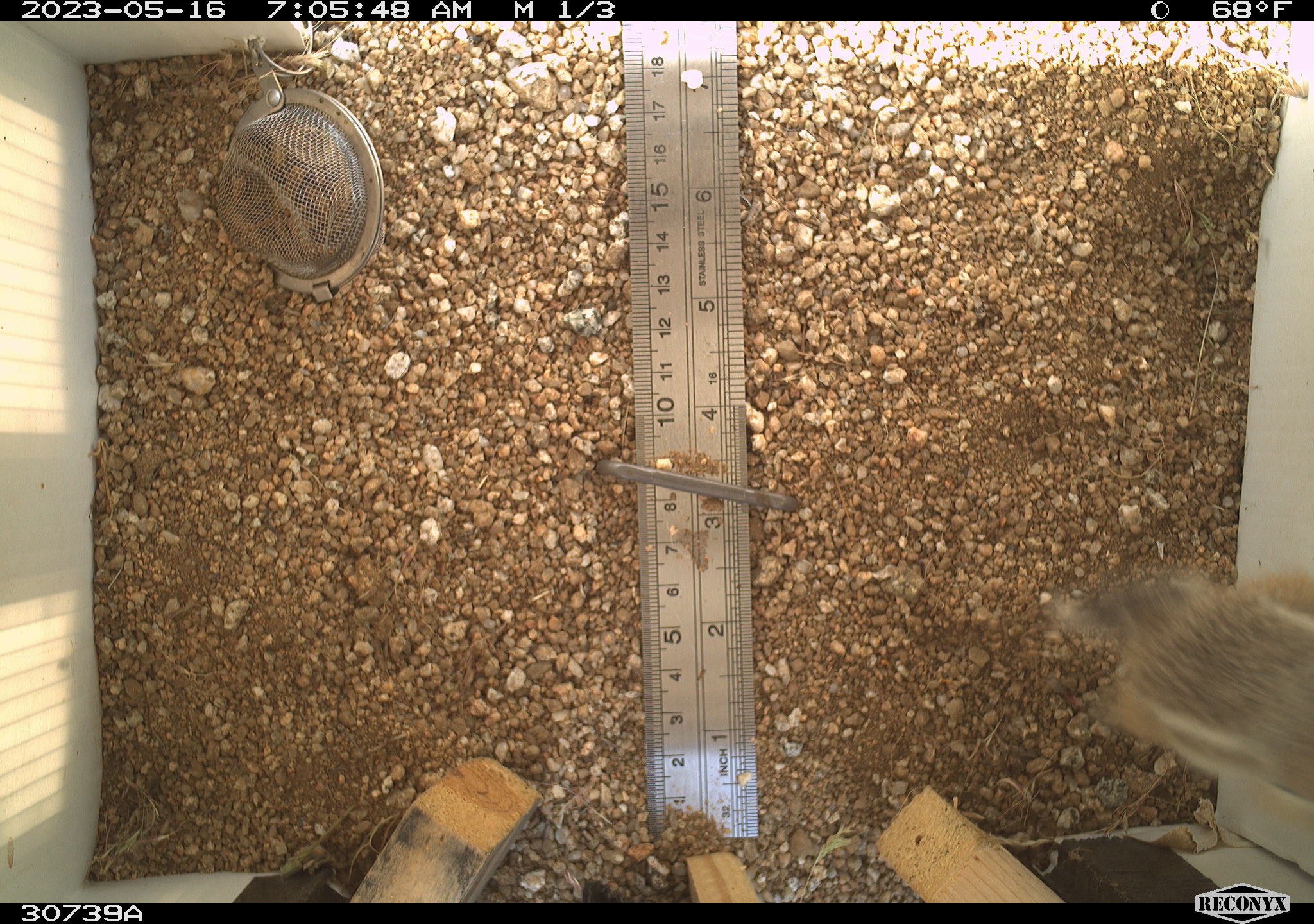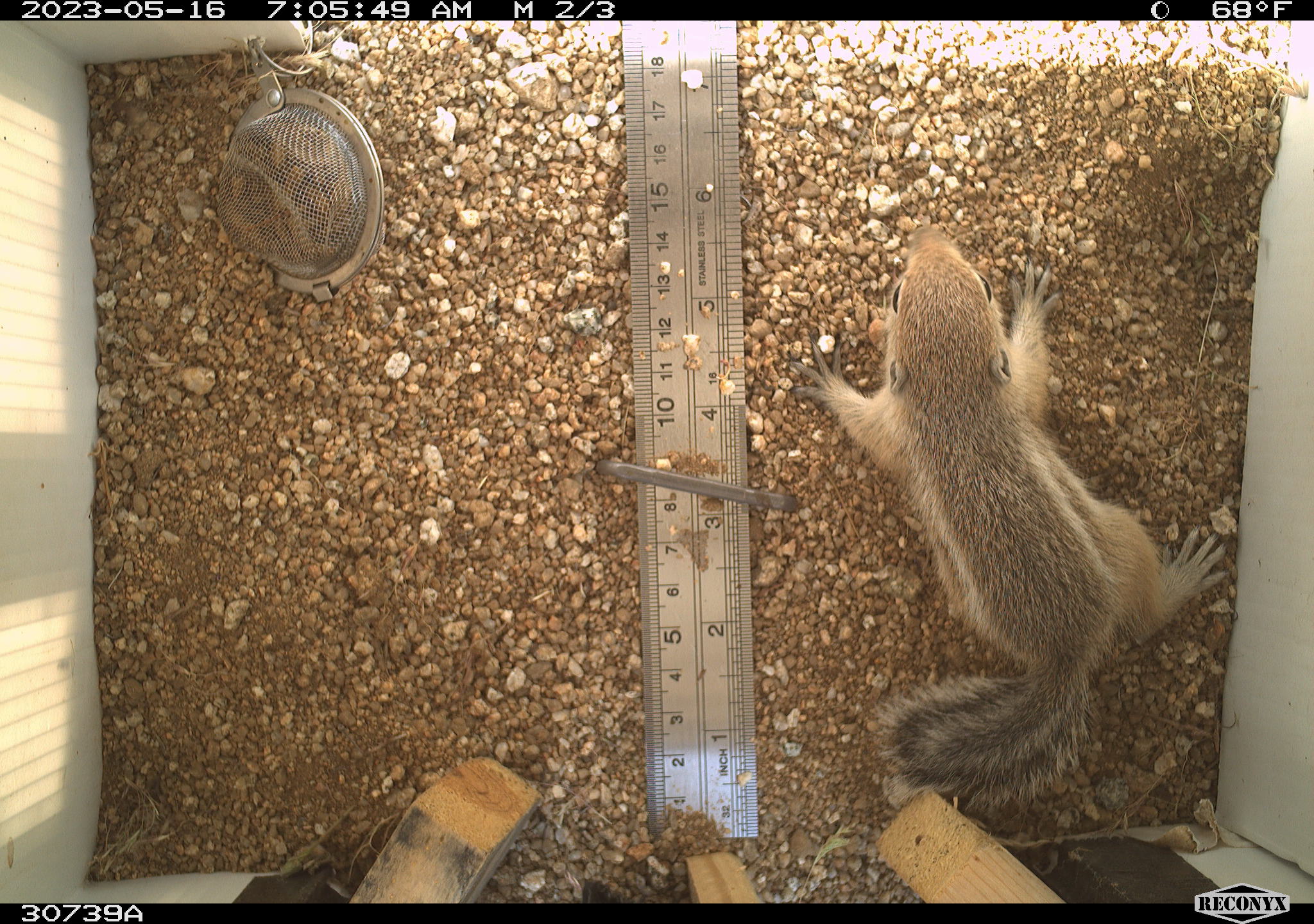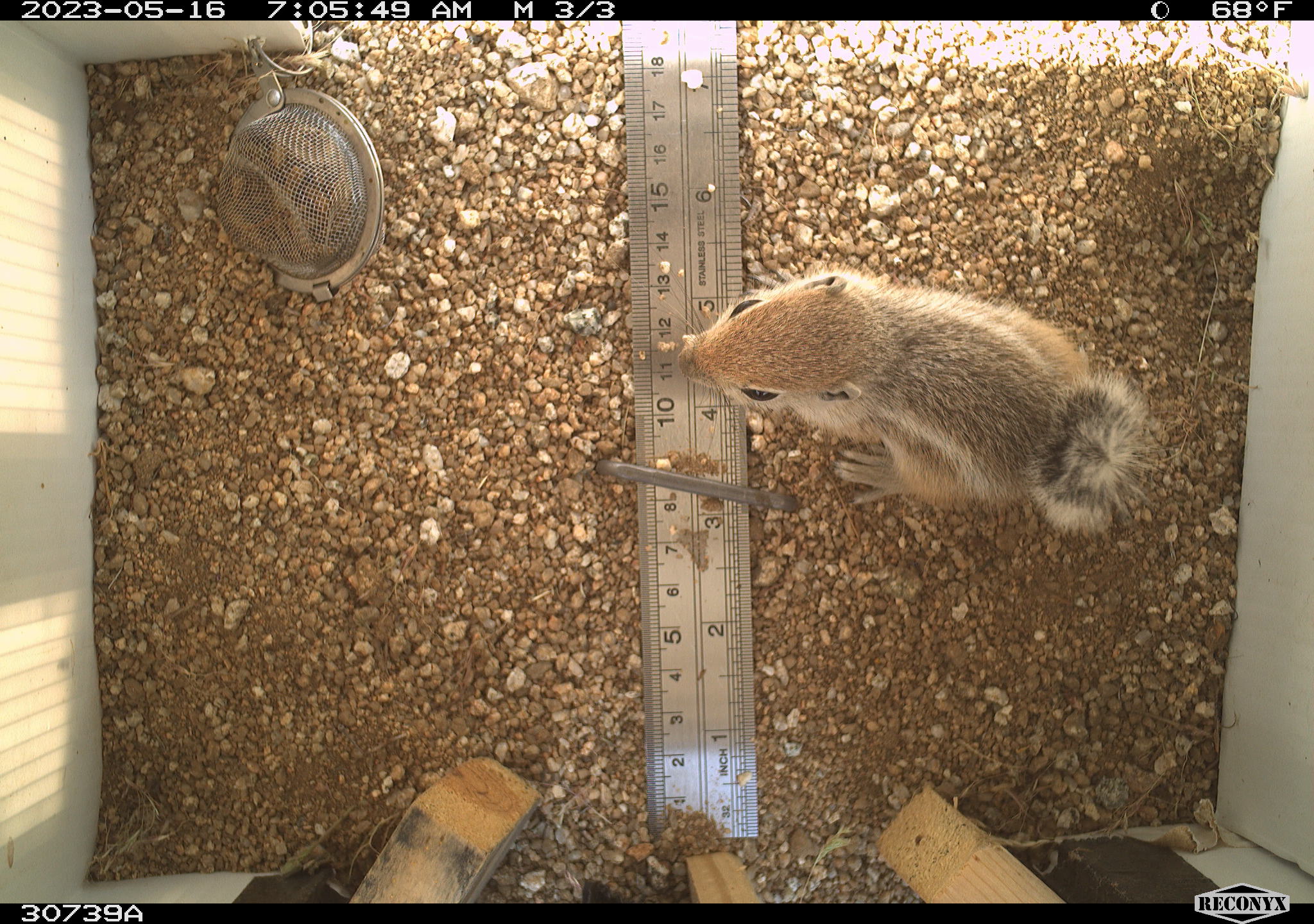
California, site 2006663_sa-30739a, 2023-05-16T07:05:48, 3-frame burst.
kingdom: Animalia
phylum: Chordata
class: Mammalia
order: Rodentia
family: Sciuridae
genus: Ammospermophilus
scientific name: Ammospermophilus leucurus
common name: white-tailed antelope squirrel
White-tailed antelope squirrel (Ammospermophilus leucurus).